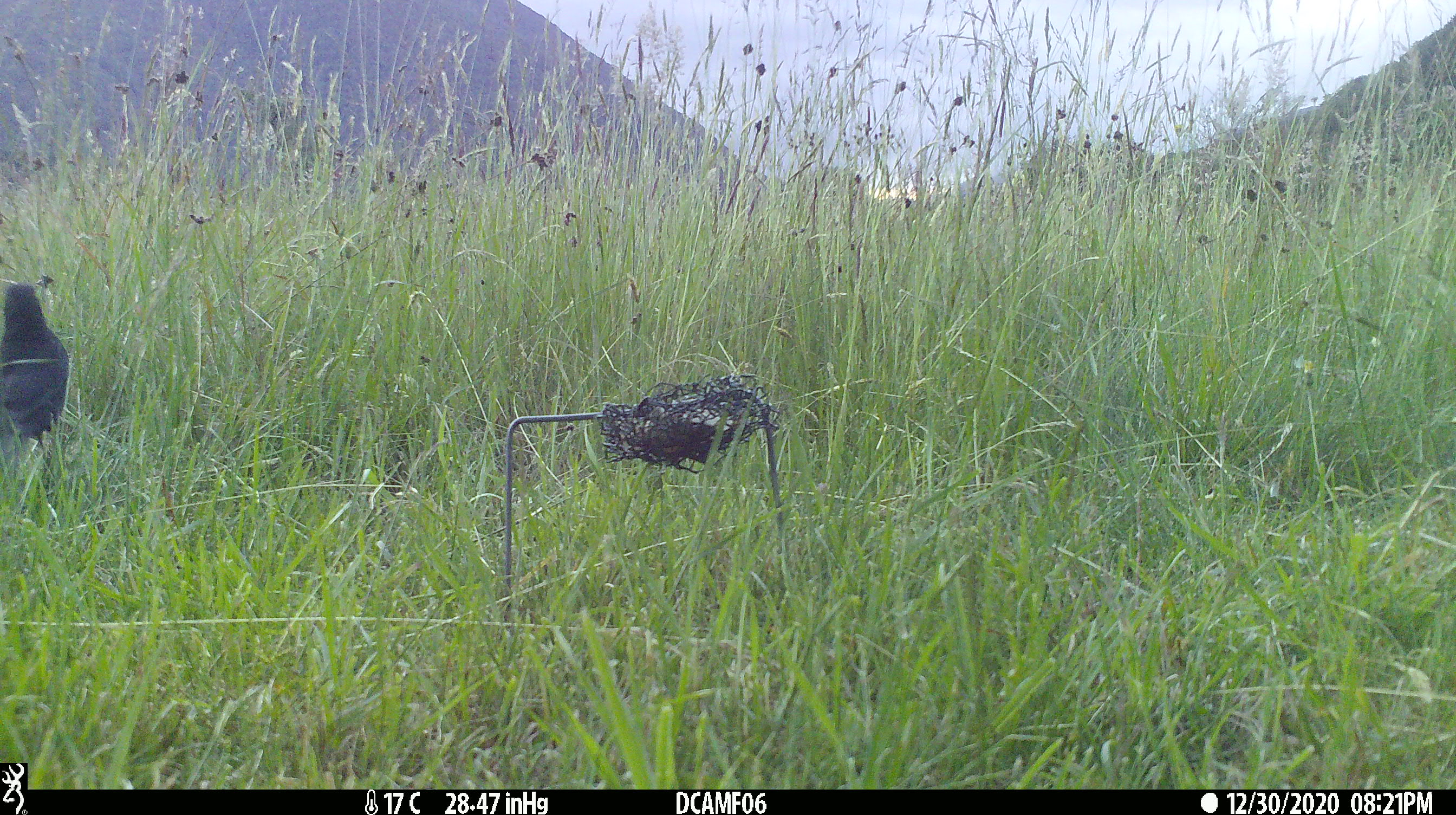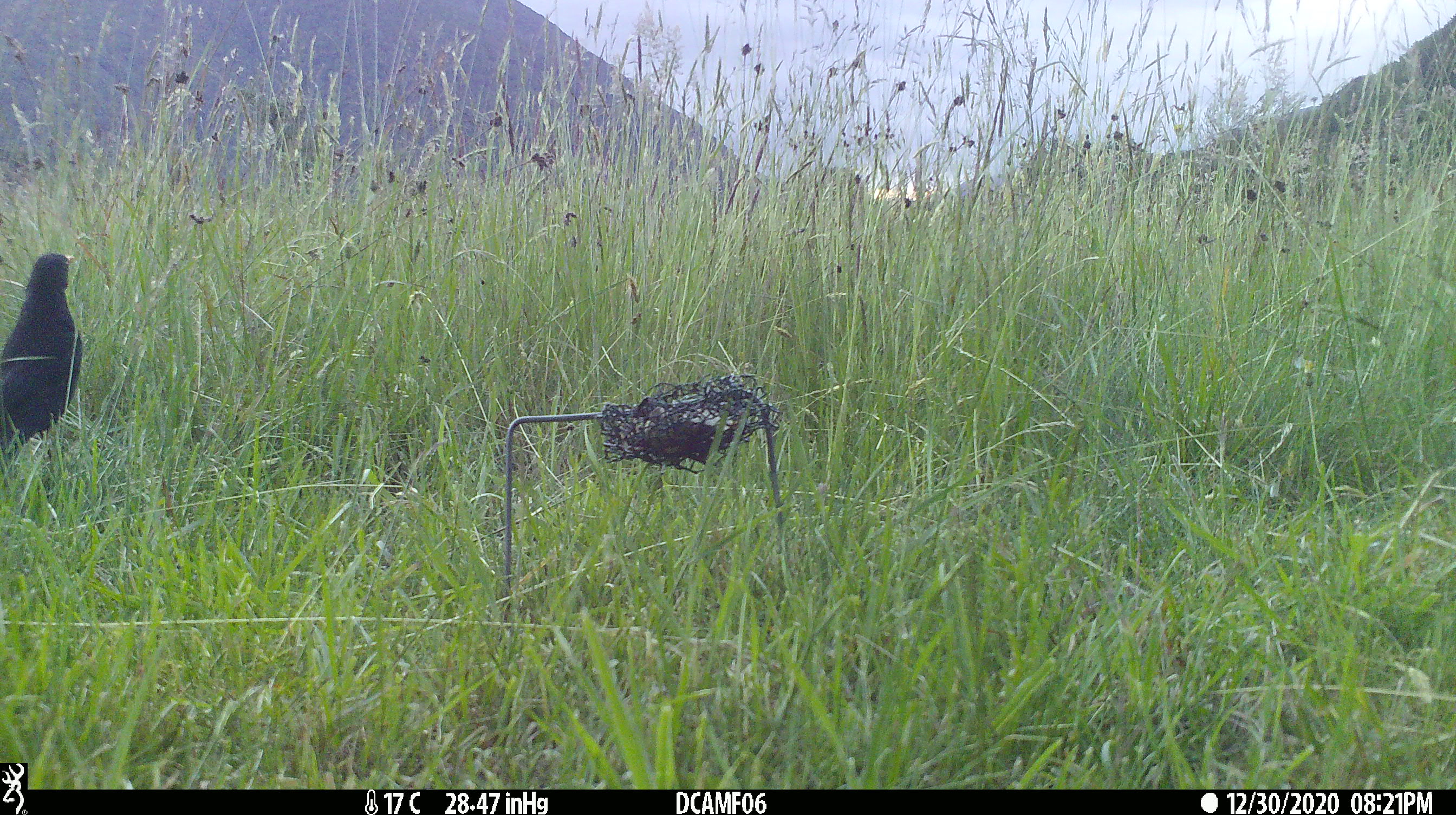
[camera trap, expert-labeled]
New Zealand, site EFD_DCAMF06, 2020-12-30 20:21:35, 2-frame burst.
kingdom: Animalia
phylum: Chordata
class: Aves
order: Passeriformes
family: Turdidae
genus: Turdus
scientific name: Turdus merula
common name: eurasian blackbird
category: blackbird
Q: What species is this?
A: Blackbird (eurasian blackbird) (Turdus merula).